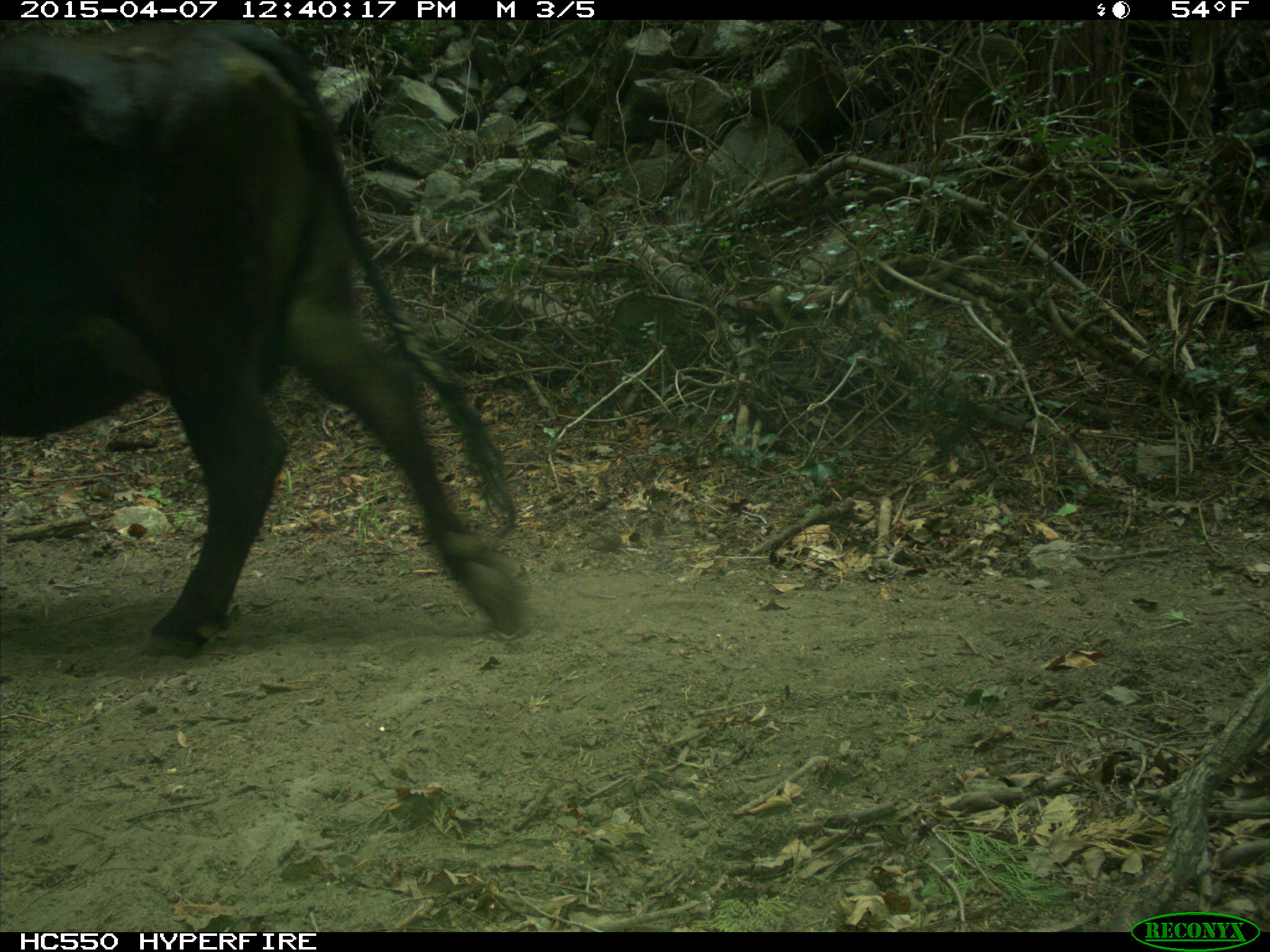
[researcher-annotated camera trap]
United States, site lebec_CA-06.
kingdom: Animalia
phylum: Chordata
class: Mammalia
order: Artiodactyla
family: Bovidae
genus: Bos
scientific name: Bos taurus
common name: domestic cow